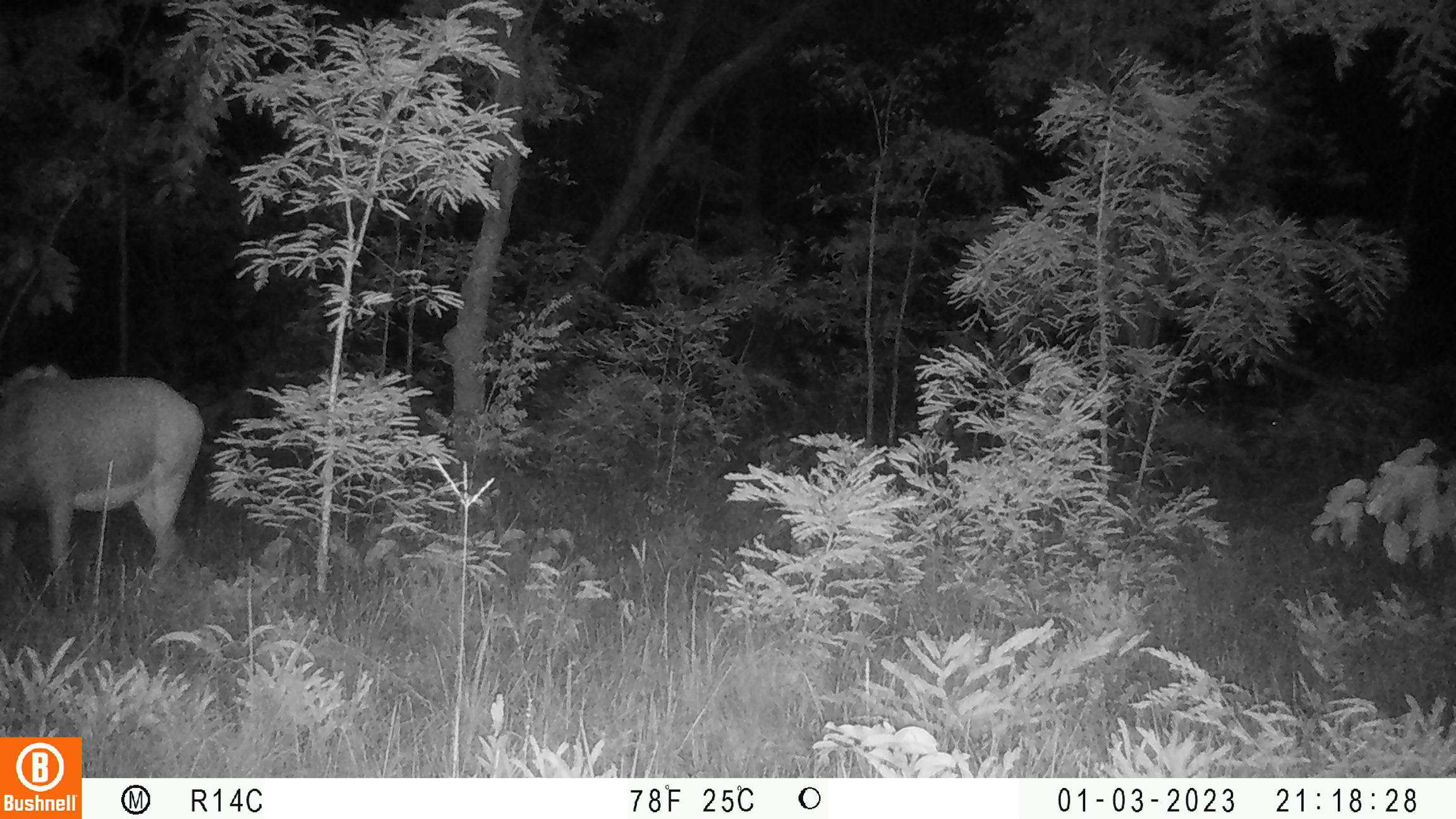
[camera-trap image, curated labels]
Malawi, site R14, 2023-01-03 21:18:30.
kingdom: Animalia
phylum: Chordata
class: Mammalia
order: Artiodactyla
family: Bovidae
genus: Hippotragus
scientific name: Hippotragus niger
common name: sable antelope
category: sable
Sable (sable antelope) (Hippotragus niger), count 1.